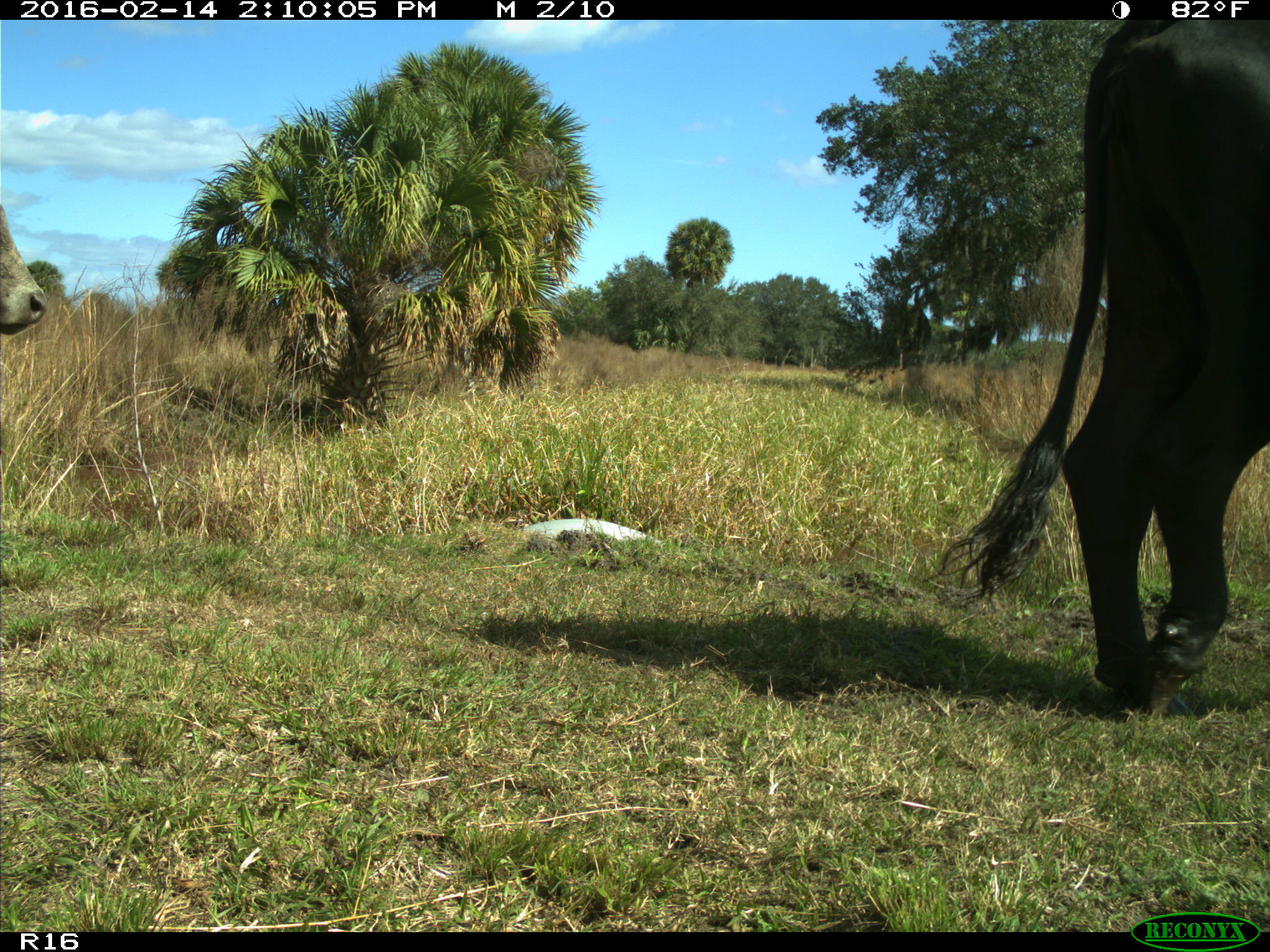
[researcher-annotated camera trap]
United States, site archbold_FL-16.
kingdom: Animalia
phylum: Chordata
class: Mammalia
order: Artiodactyla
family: Bovidae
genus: Bos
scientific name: Bos taurus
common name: domestic cow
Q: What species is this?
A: Bos taurus (domestic cow).